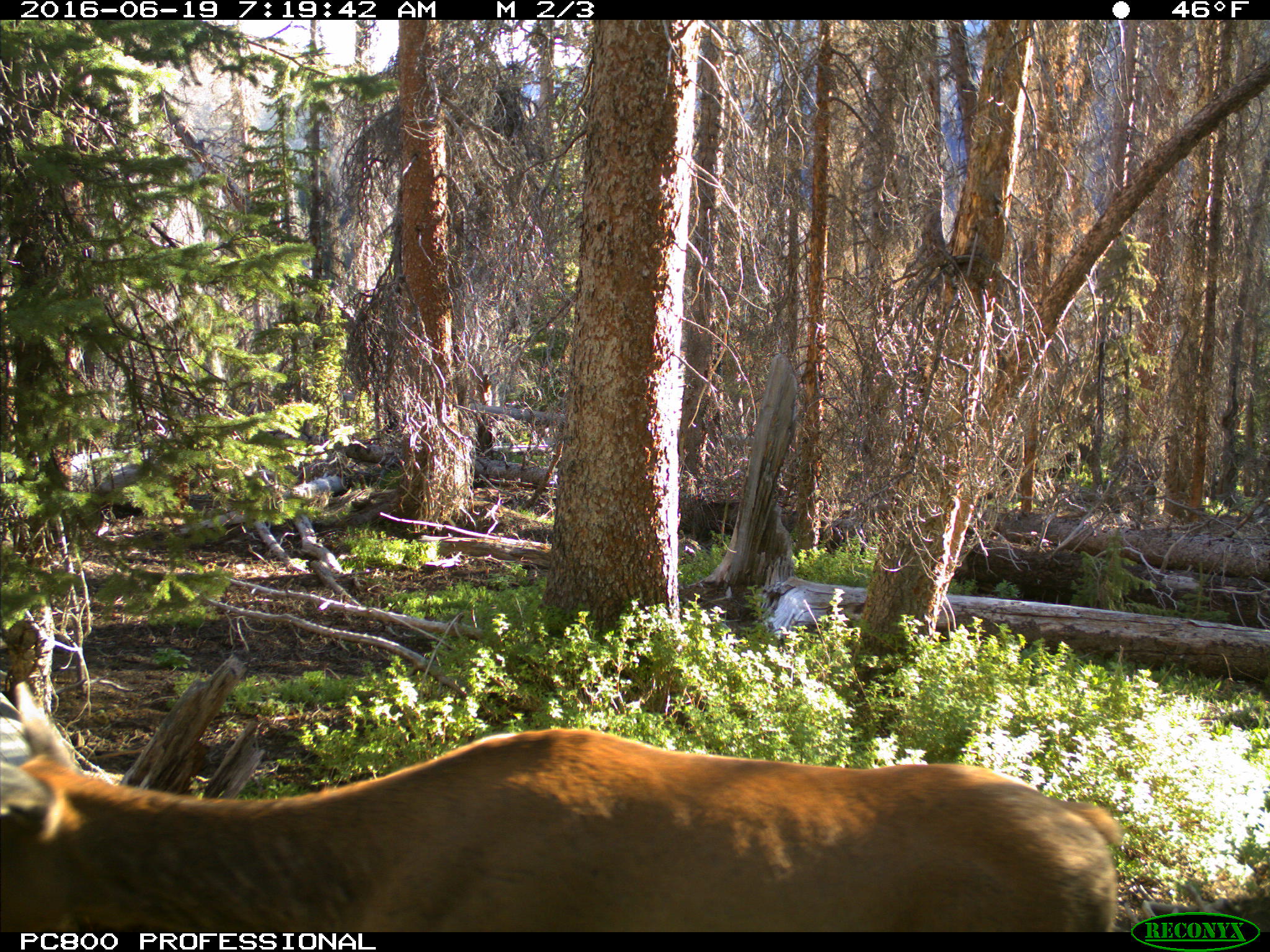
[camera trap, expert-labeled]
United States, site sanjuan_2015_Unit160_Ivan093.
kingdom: Animalia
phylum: Chordata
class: Mammalia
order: Artiodactyla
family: Cervidae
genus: Cervus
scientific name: Cervus elaphus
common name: red deer